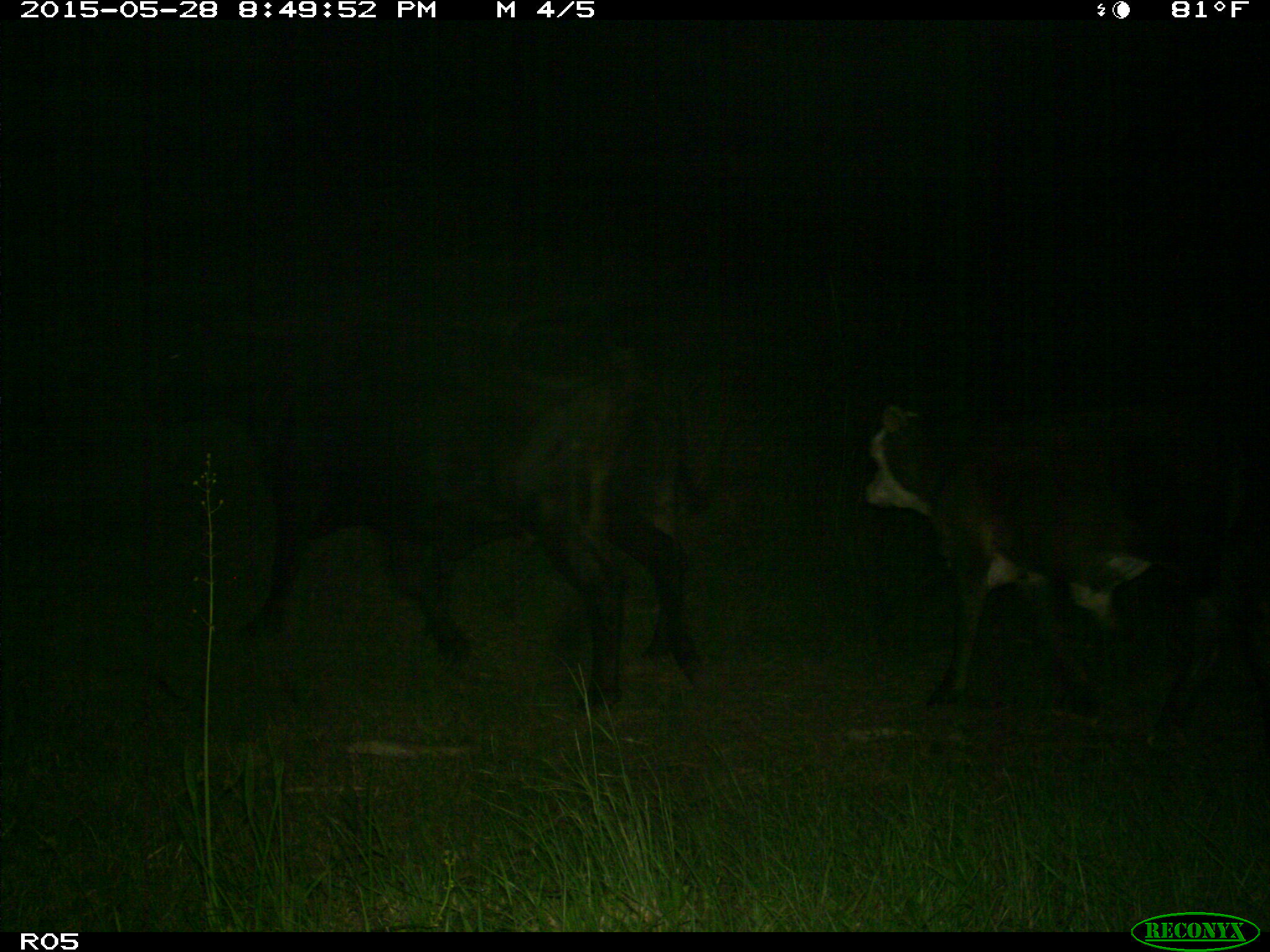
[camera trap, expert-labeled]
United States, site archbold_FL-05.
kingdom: Animalia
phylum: Chordata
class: Mammalia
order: Artiodactyla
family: Bovidae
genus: Bos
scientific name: Bos taurus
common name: domestic cow